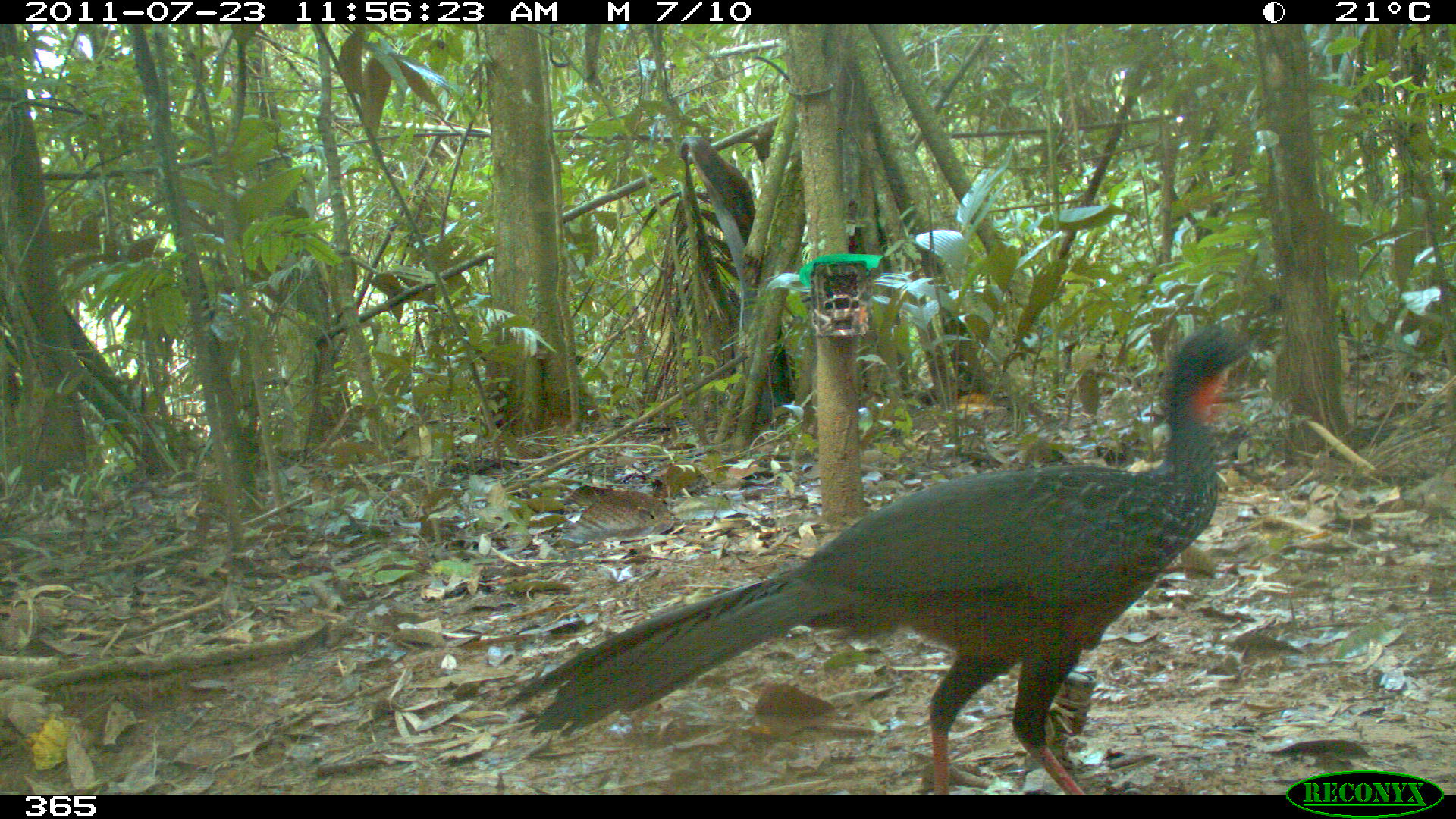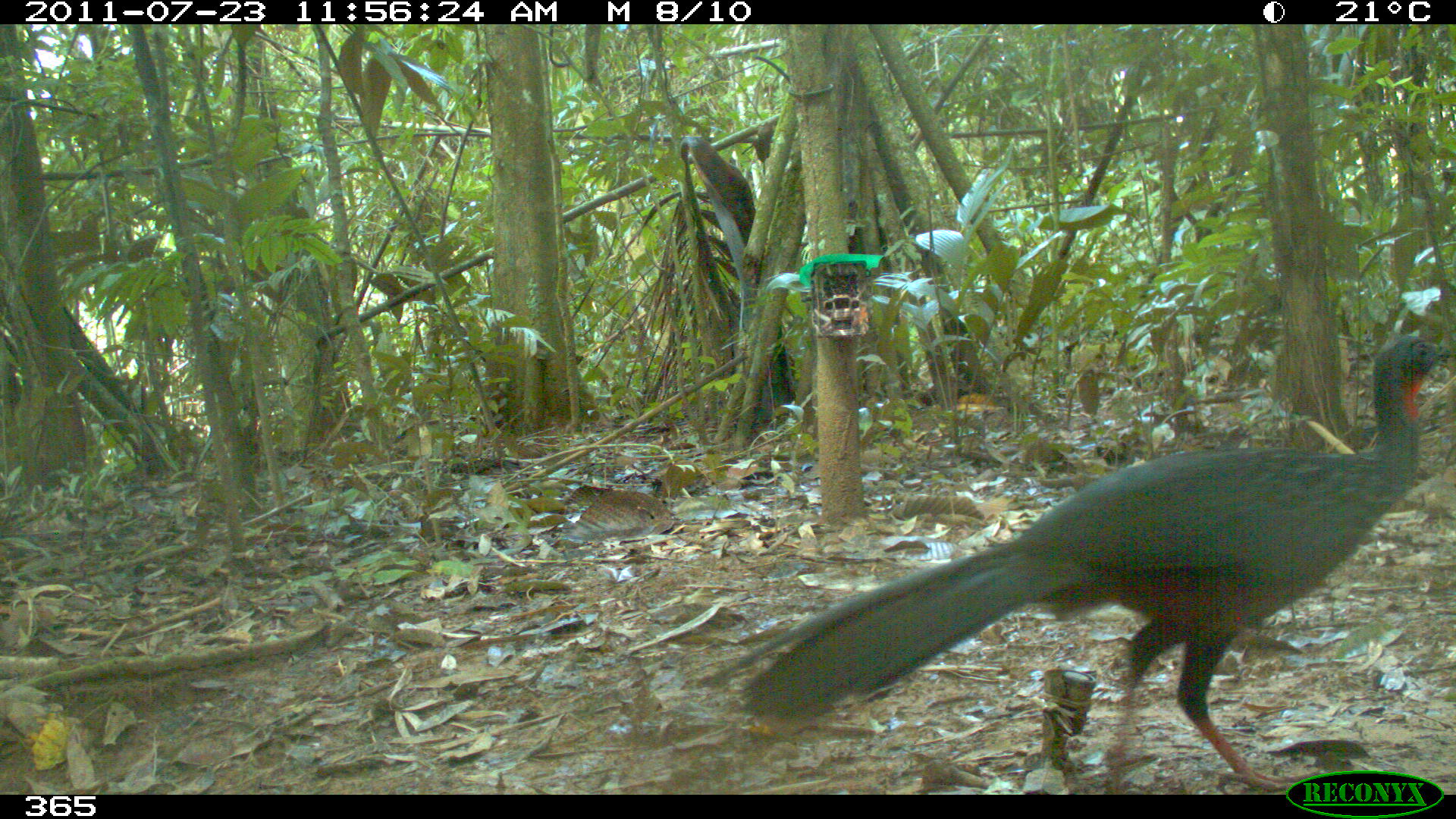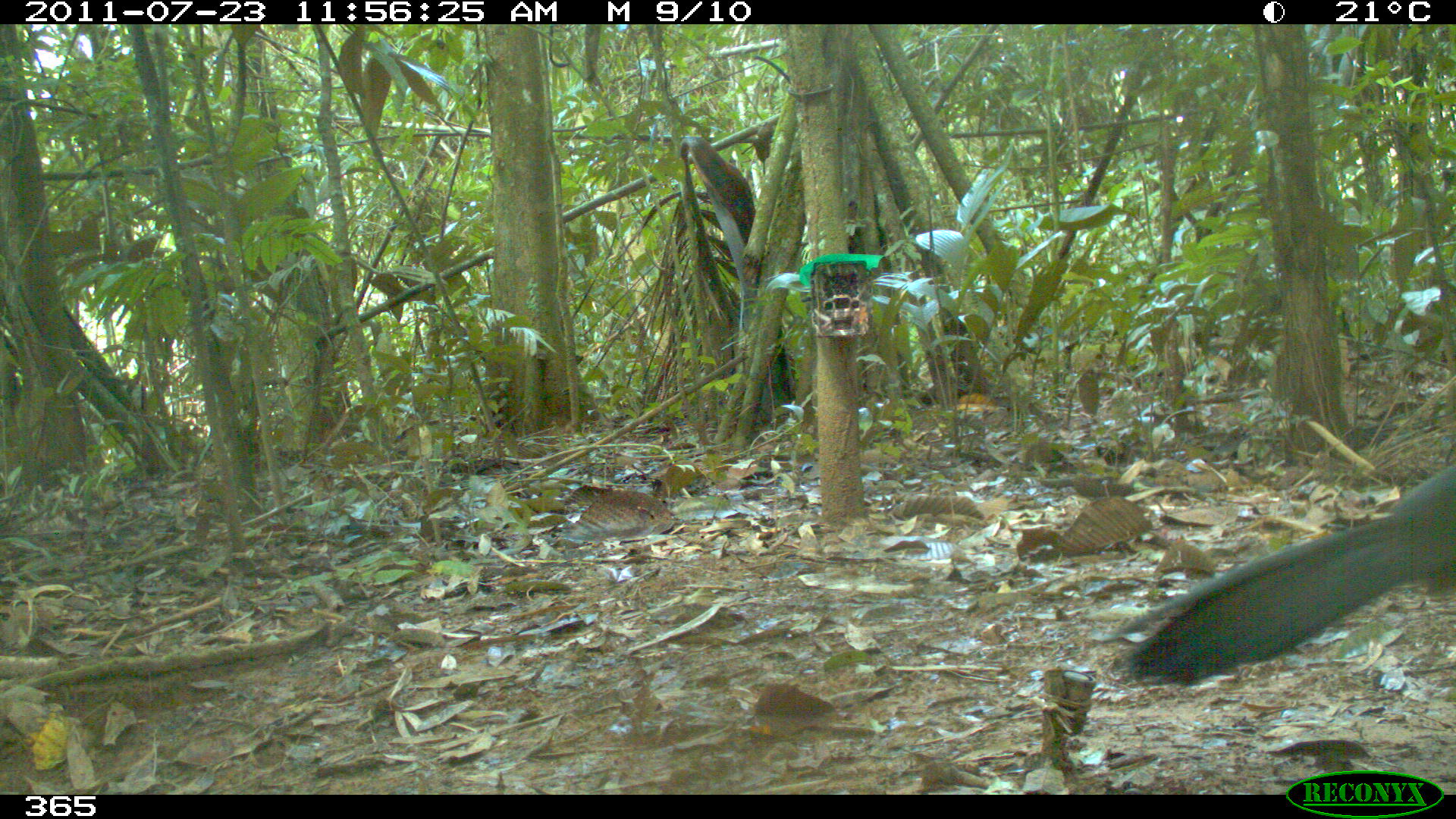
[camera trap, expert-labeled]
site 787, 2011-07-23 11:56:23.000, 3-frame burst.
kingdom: Animalia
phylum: Chordata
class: Aves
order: Galliformes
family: Cracidae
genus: Penelope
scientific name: Penelope jacquacu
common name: spix's guan